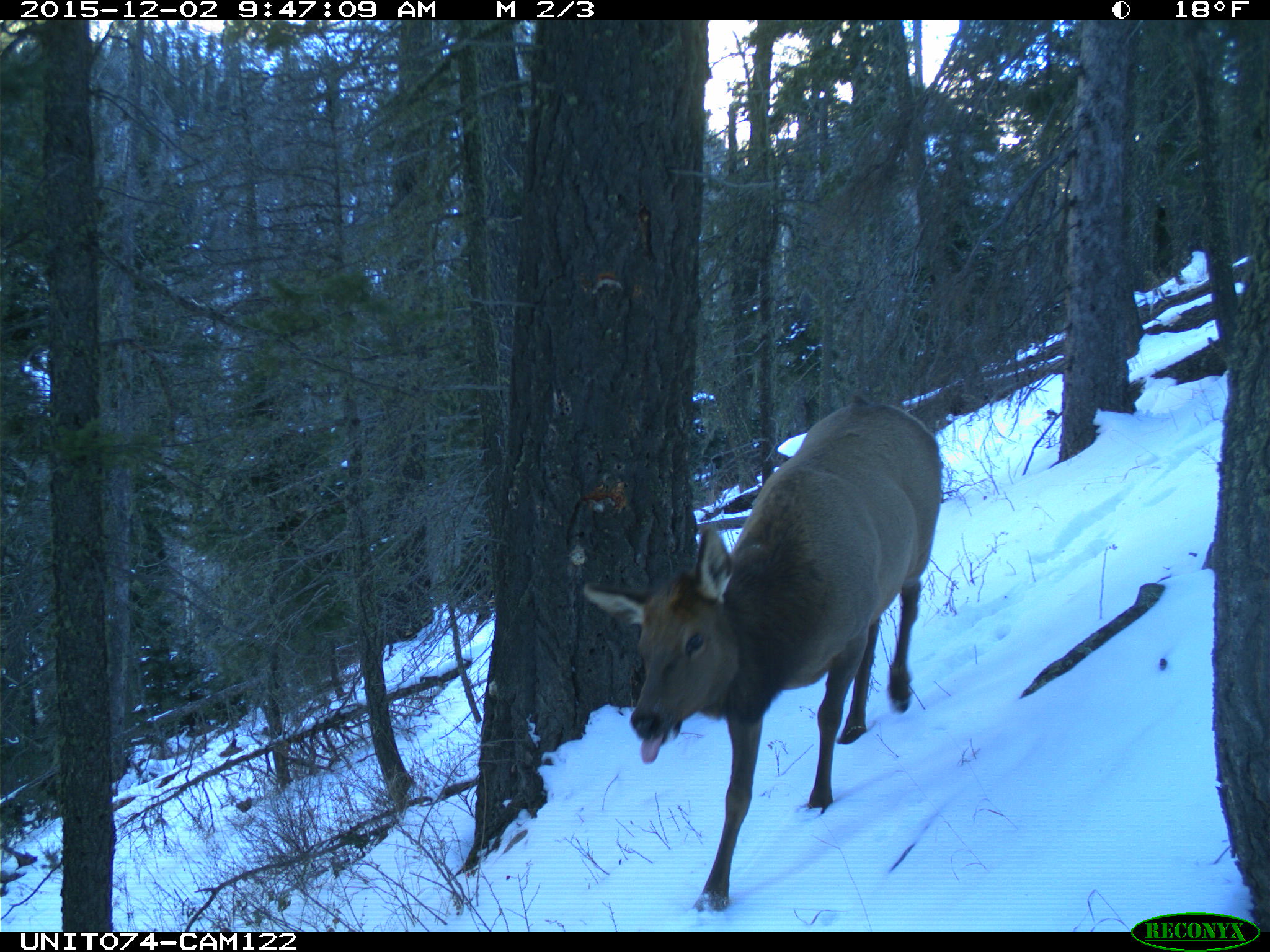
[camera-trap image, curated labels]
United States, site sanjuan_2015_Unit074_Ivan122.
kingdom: Animalia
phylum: Chordata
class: Mammalia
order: Artiodactyla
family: Cervidae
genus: Cervus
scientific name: Cervus elaphus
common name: red deer